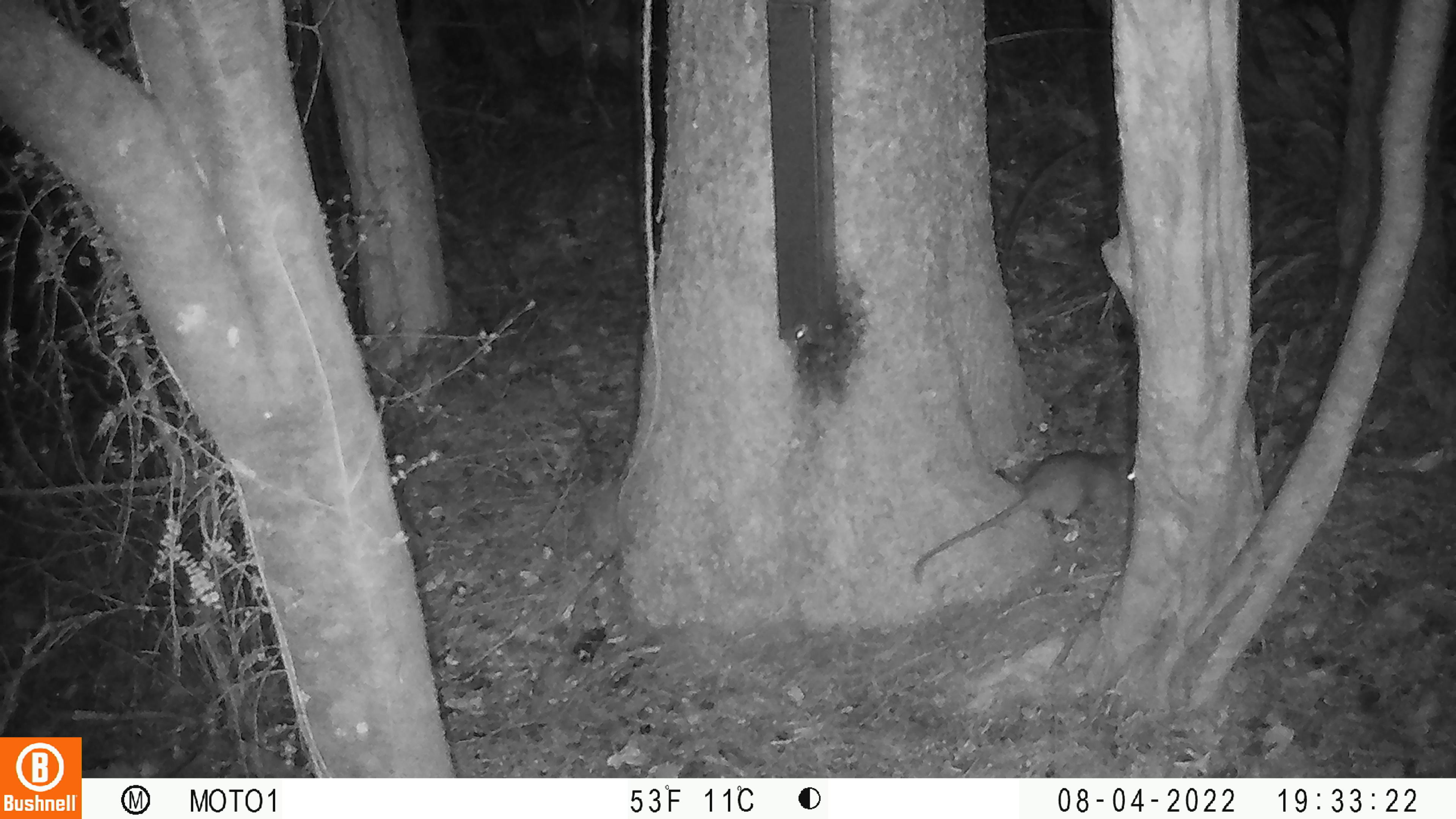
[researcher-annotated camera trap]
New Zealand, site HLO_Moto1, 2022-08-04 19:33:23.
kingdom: Animalia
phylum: Chordata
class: Mammalia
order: Rodentia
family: Muridae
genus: Rattus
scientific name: Rattus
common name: rat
Rat (Rattus).